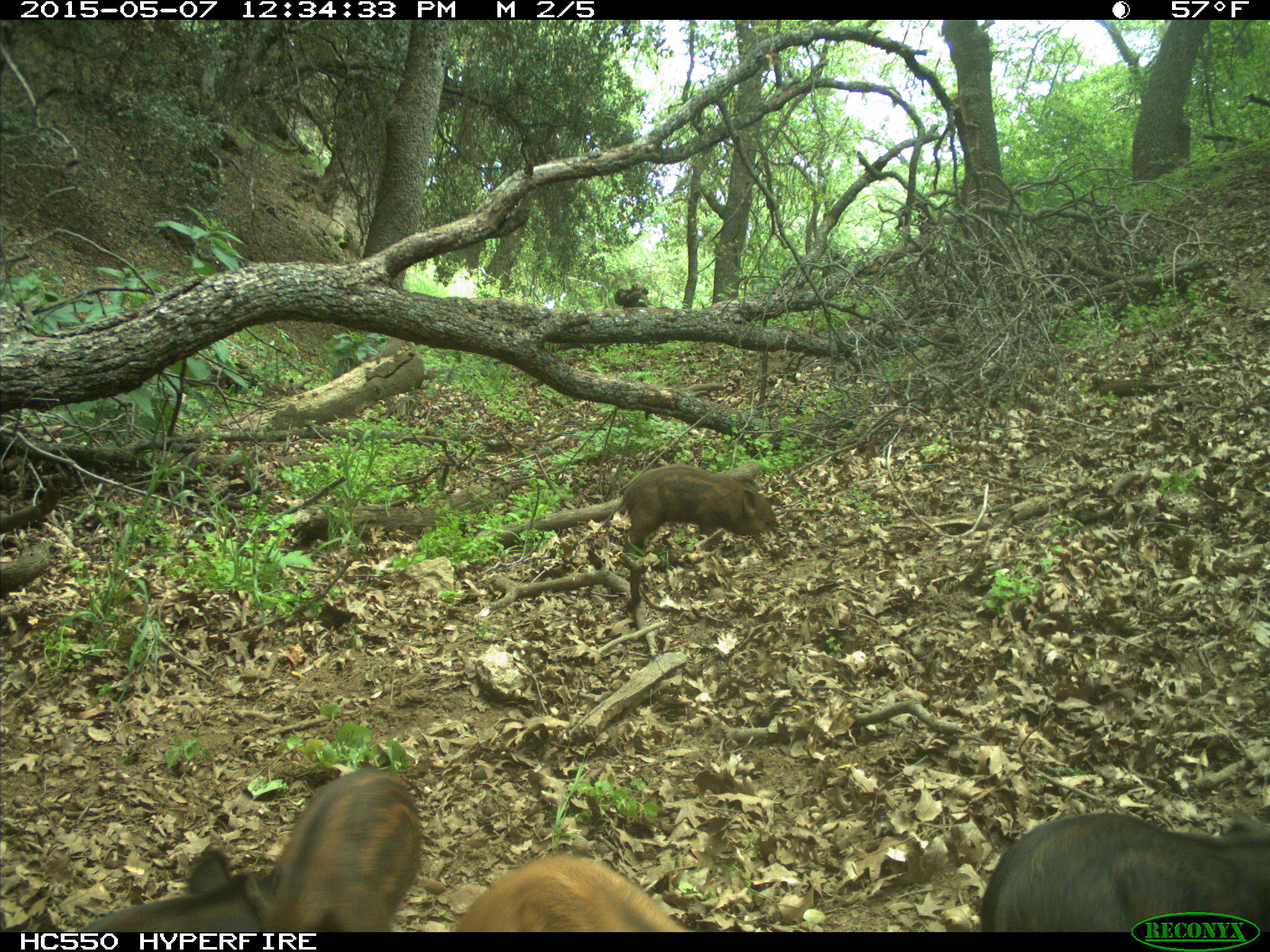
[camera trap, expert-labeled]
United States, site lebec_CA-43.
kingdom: Animalia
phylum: Chordata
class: Mammalia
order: Artiodactyla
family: Suidae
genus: Sus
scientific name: Sus scrofa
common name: wild boar